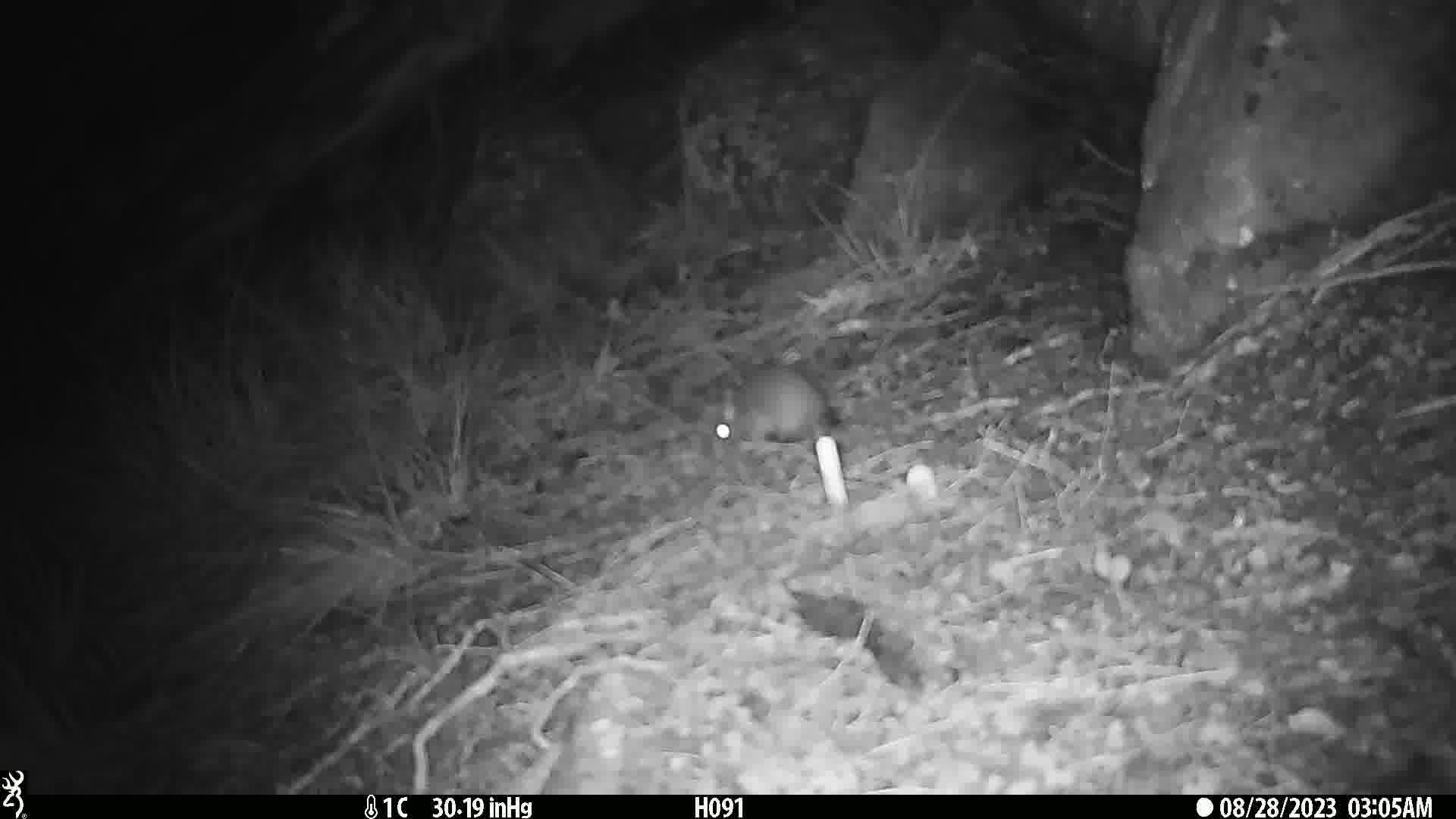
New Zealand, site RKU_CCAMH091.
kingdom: Animalia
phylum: Chordata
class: Mammalia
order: Rodentia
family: Muridae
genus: Rattus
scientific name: Rattus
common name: rat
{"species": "rat (Rattus)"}